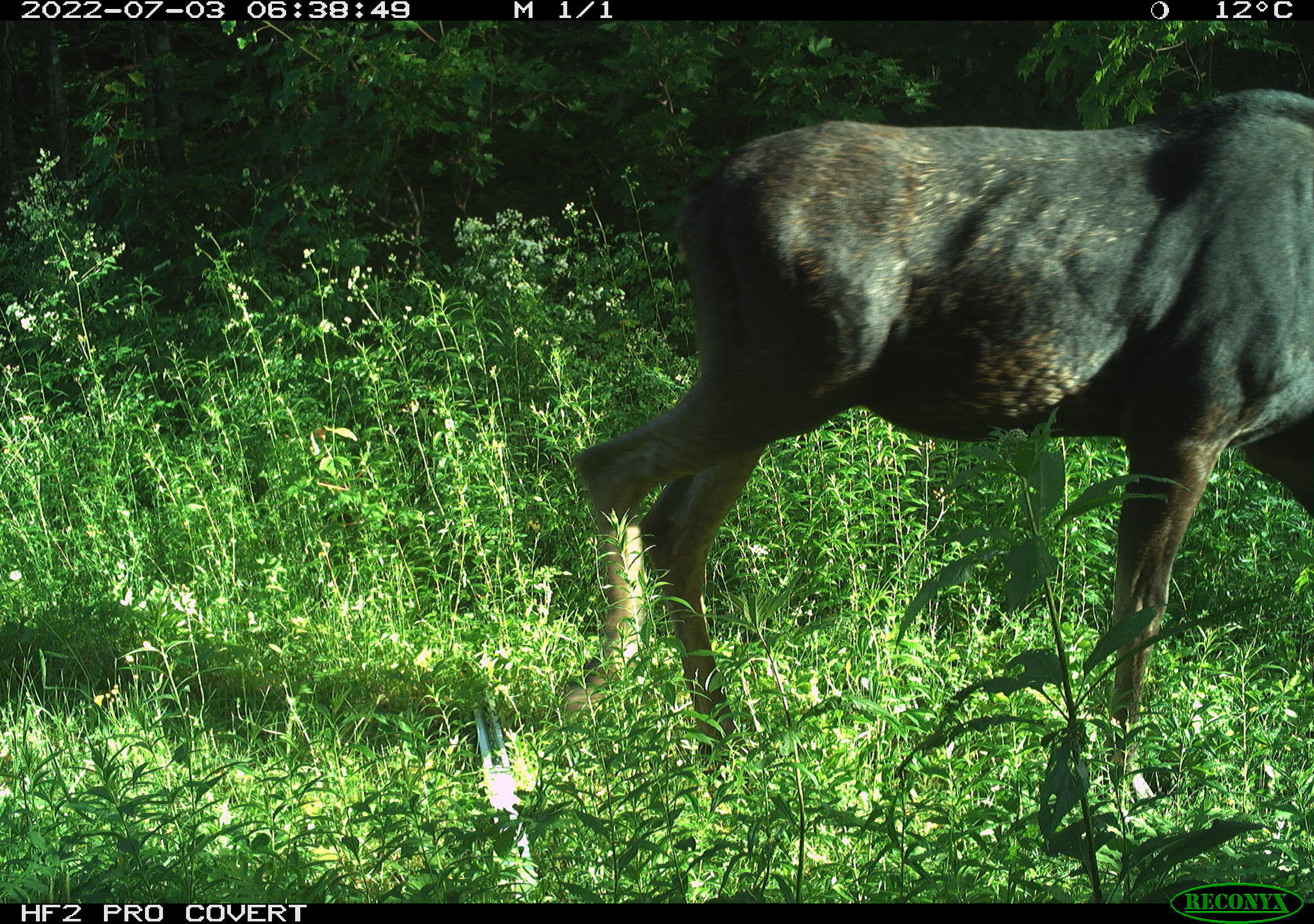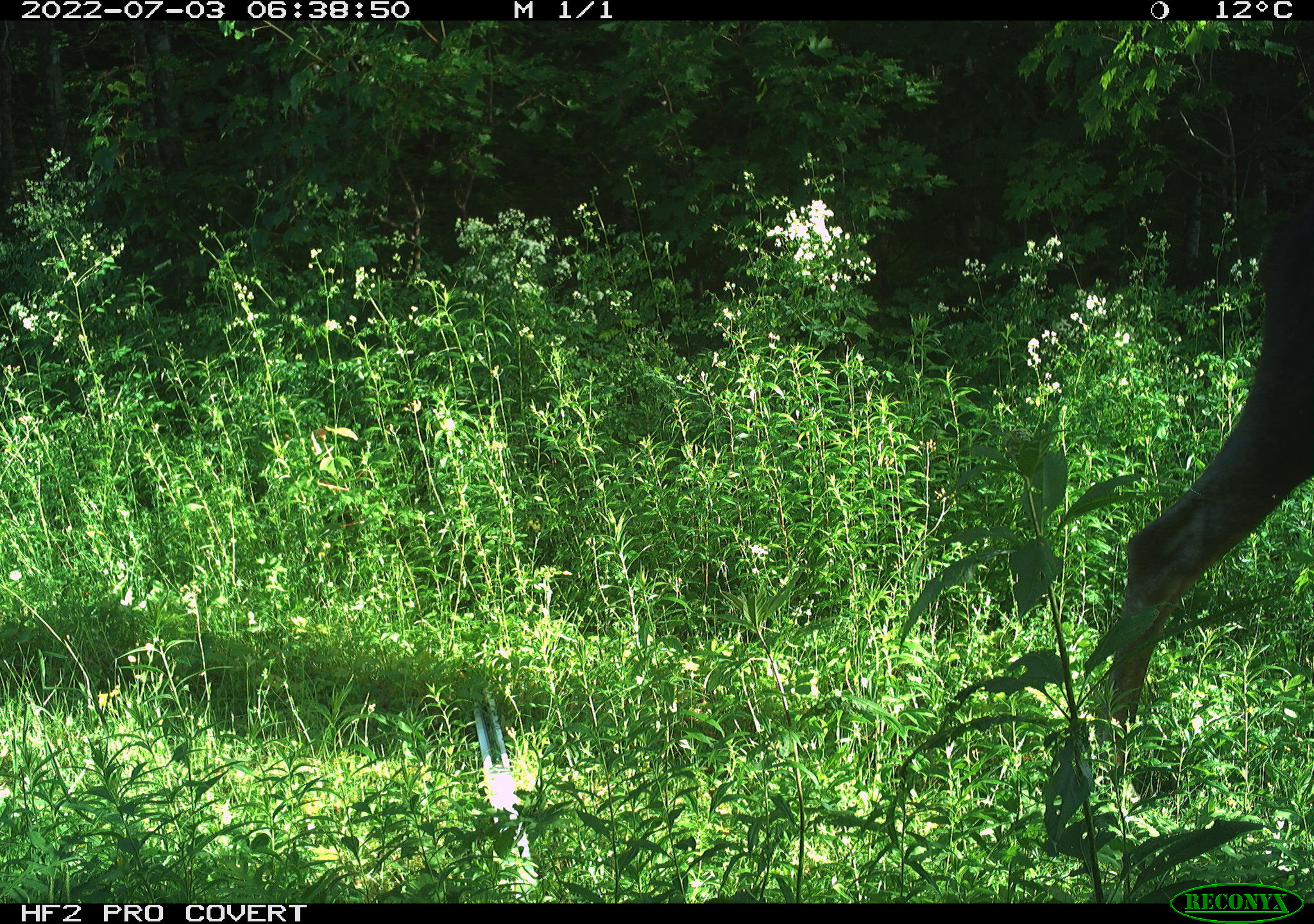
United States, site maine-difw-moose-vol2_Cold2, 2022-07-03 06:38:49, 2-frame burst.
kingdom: Animalia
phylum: Chordata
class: Mammalia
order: Artiodactyla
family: Cervidae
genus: Alces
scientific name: Alces alces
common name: moose